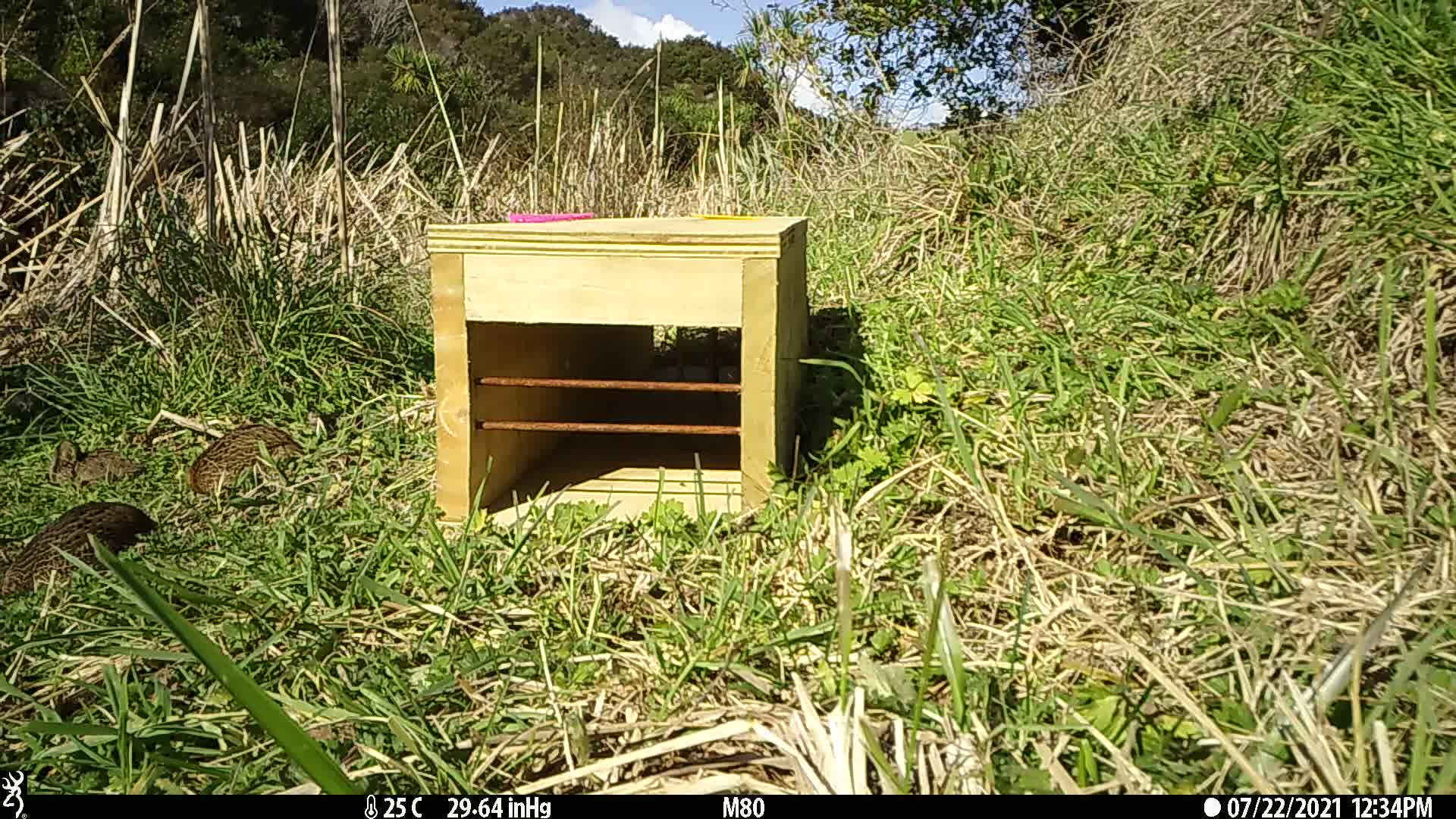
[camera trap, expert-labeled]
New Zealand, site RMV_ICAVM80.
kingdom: Animalia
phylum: Chordata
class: Aves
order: Galliformes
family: Phasianidae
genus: Synoicus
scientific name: Synoicus ypsilophorus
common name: brown quail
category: quail brown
Quail brown (brown quail) (Synoicus ypsilophorus).